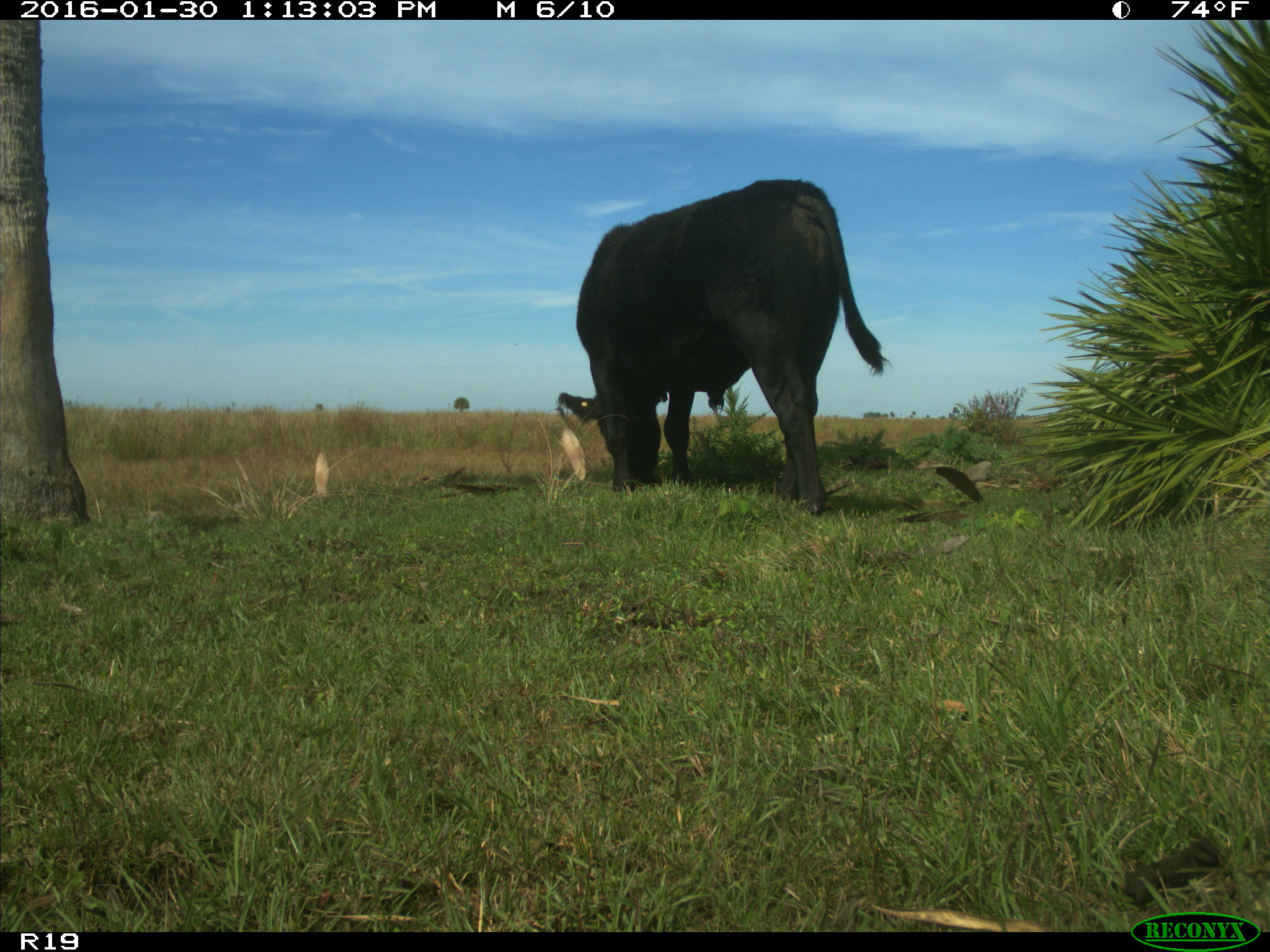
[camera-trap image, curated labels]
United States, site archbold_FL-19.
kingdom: Animalia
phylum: Chordata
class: Mammalia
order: Artiodactyla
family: Bovidae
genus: Bos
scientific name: Bos taurus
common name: domestic cow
Bos taurus (domestic cow).